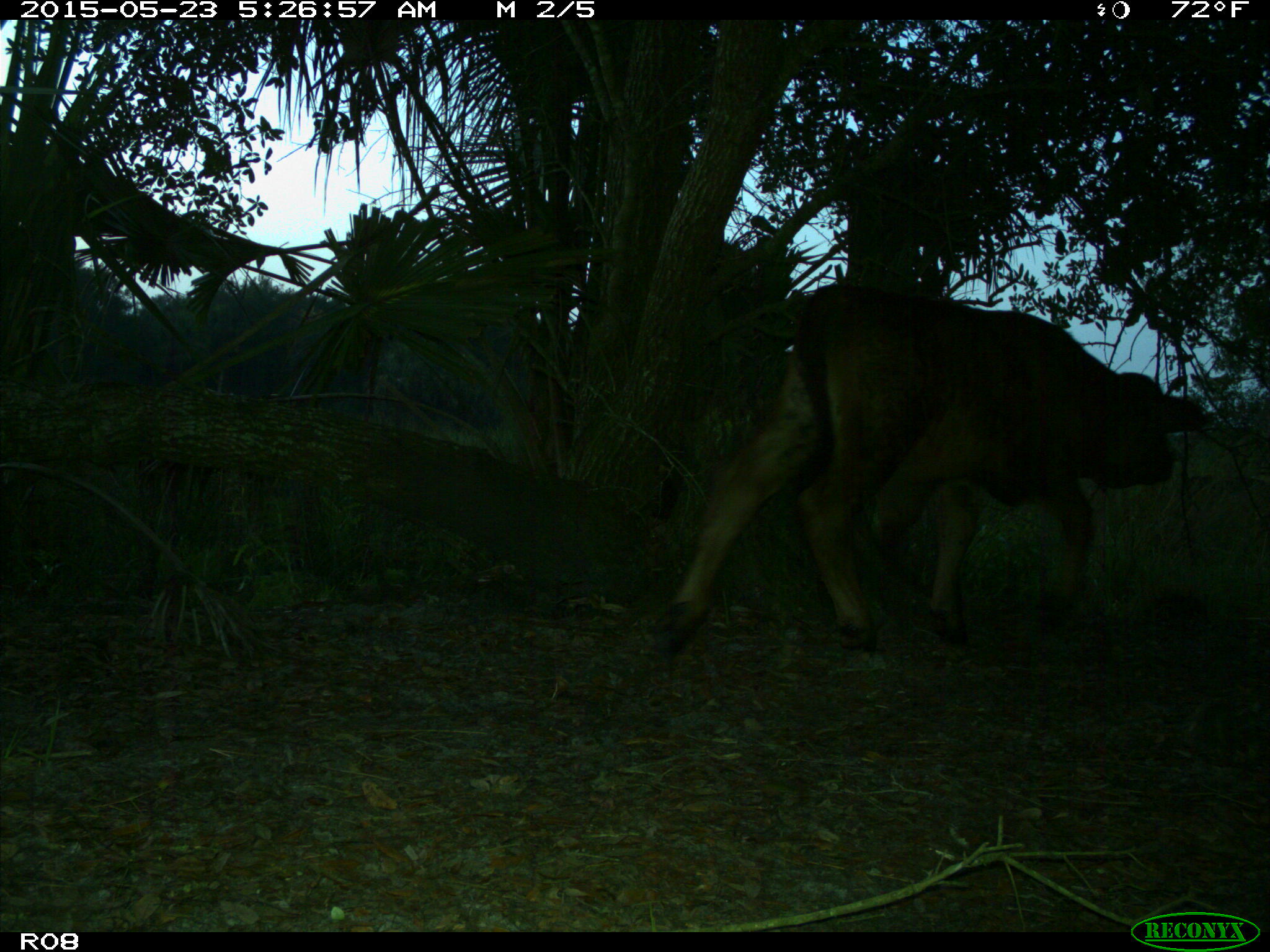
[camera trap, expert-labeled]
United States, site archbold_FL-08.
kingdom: Animalia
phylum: Chordata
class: Mammalia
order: Artiodactyla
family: Bovidae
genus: Bos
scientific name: Bos taurus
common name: domestic cow